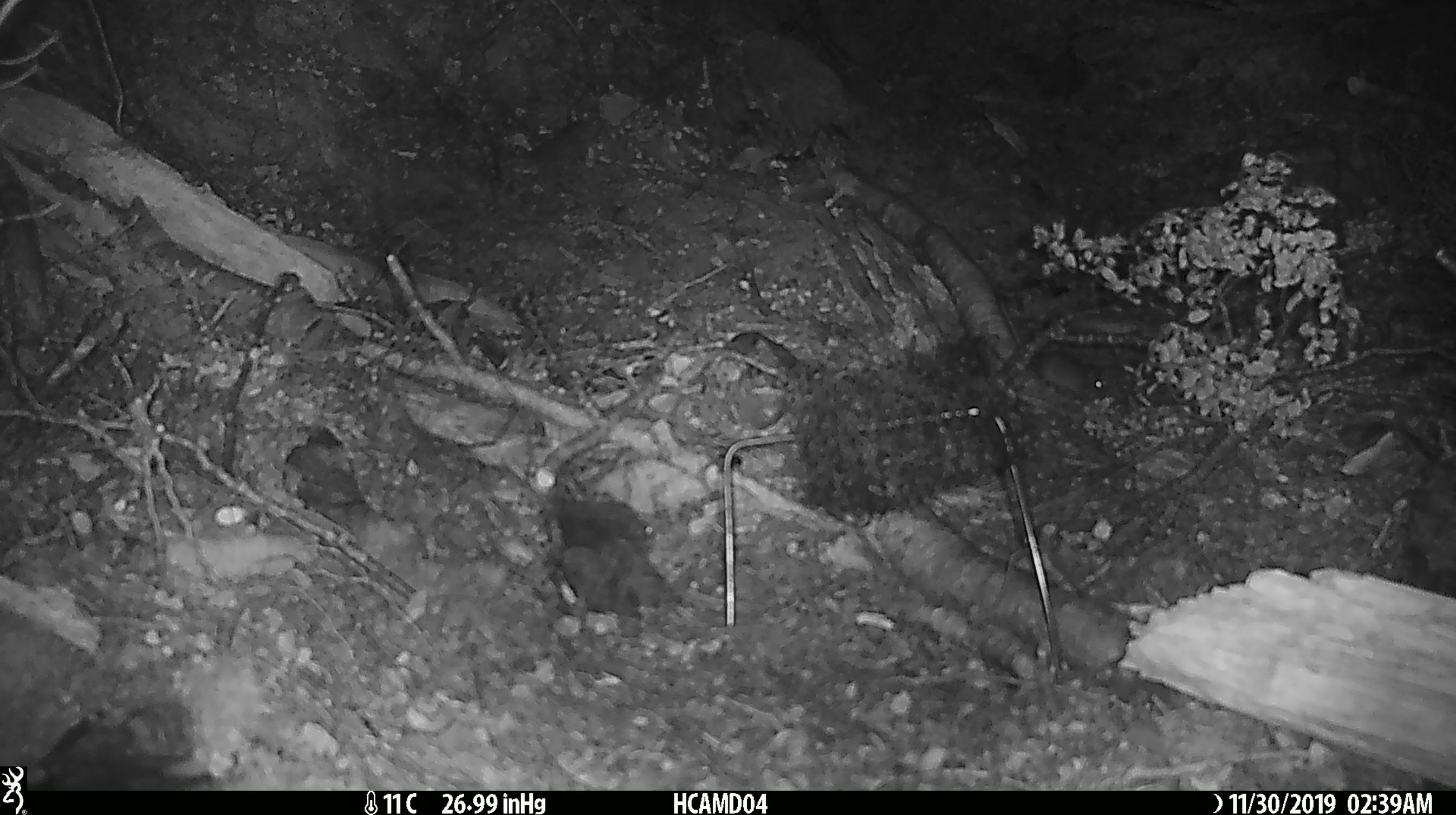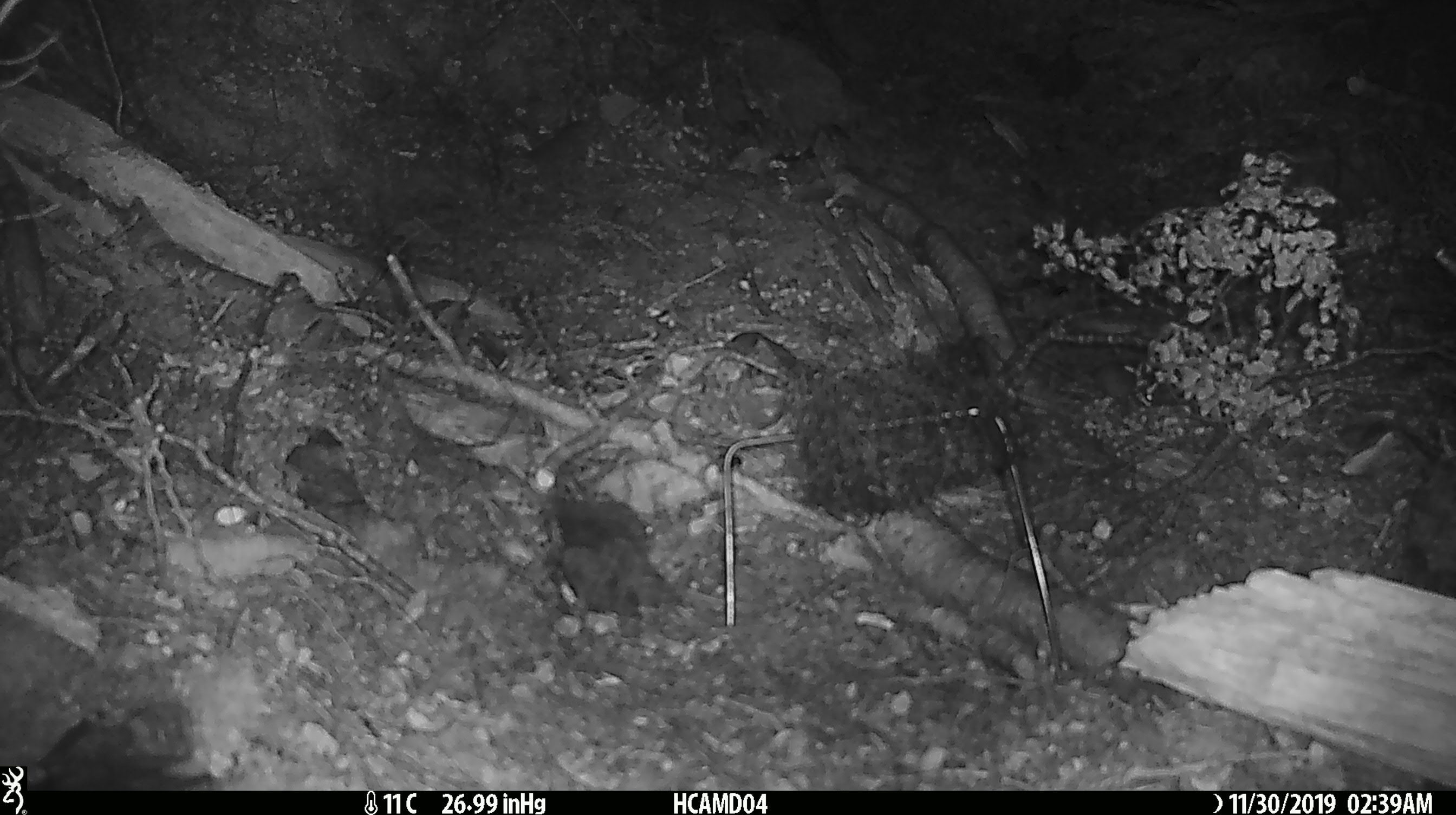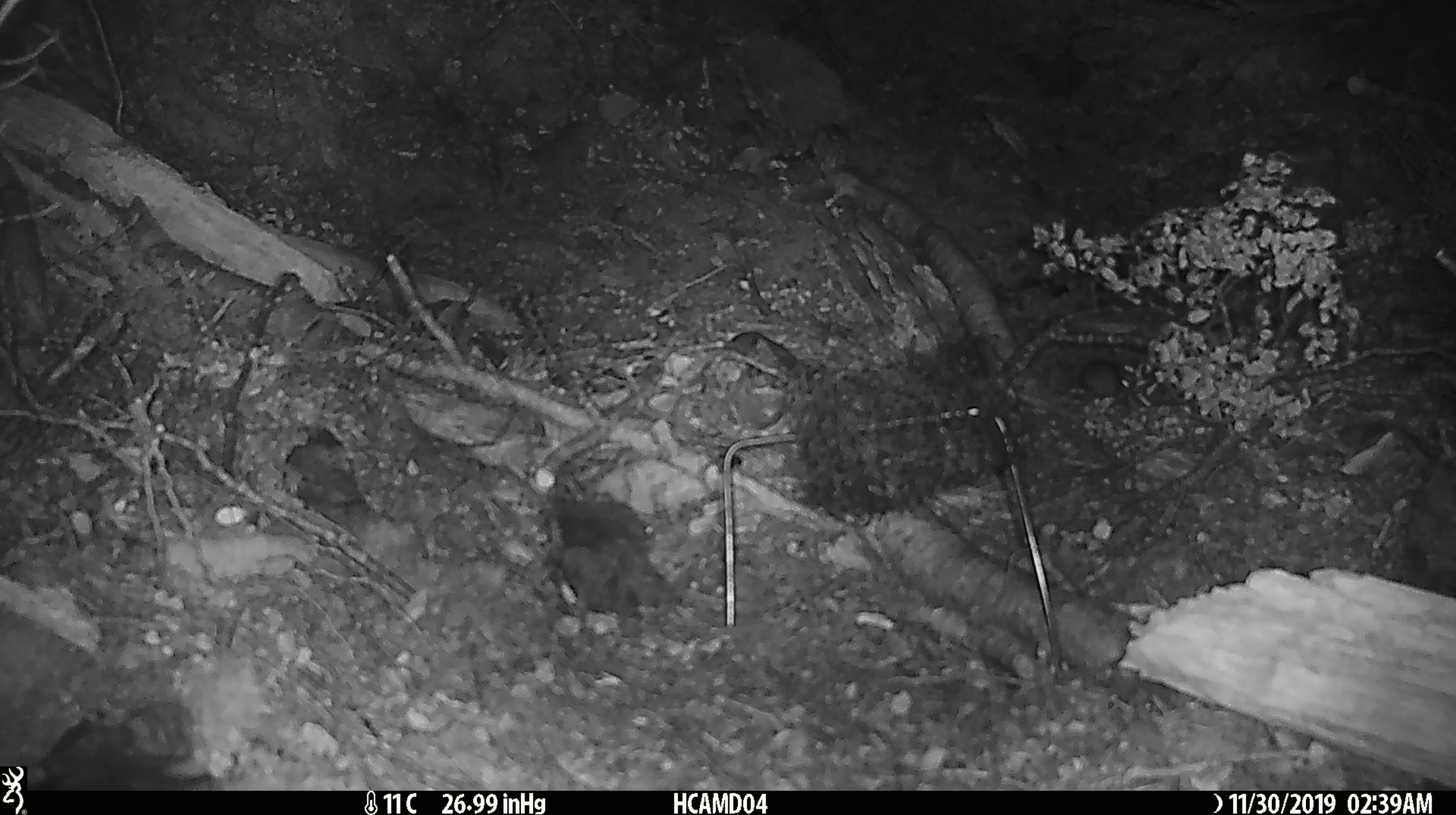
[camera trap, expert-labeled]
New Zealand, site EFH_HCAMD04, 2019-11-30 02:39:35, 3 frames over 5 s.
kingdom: Animalia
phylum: Chordata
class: Mammalia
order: Rodentia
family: Muridae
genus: Mus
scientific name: Mus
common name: mouse